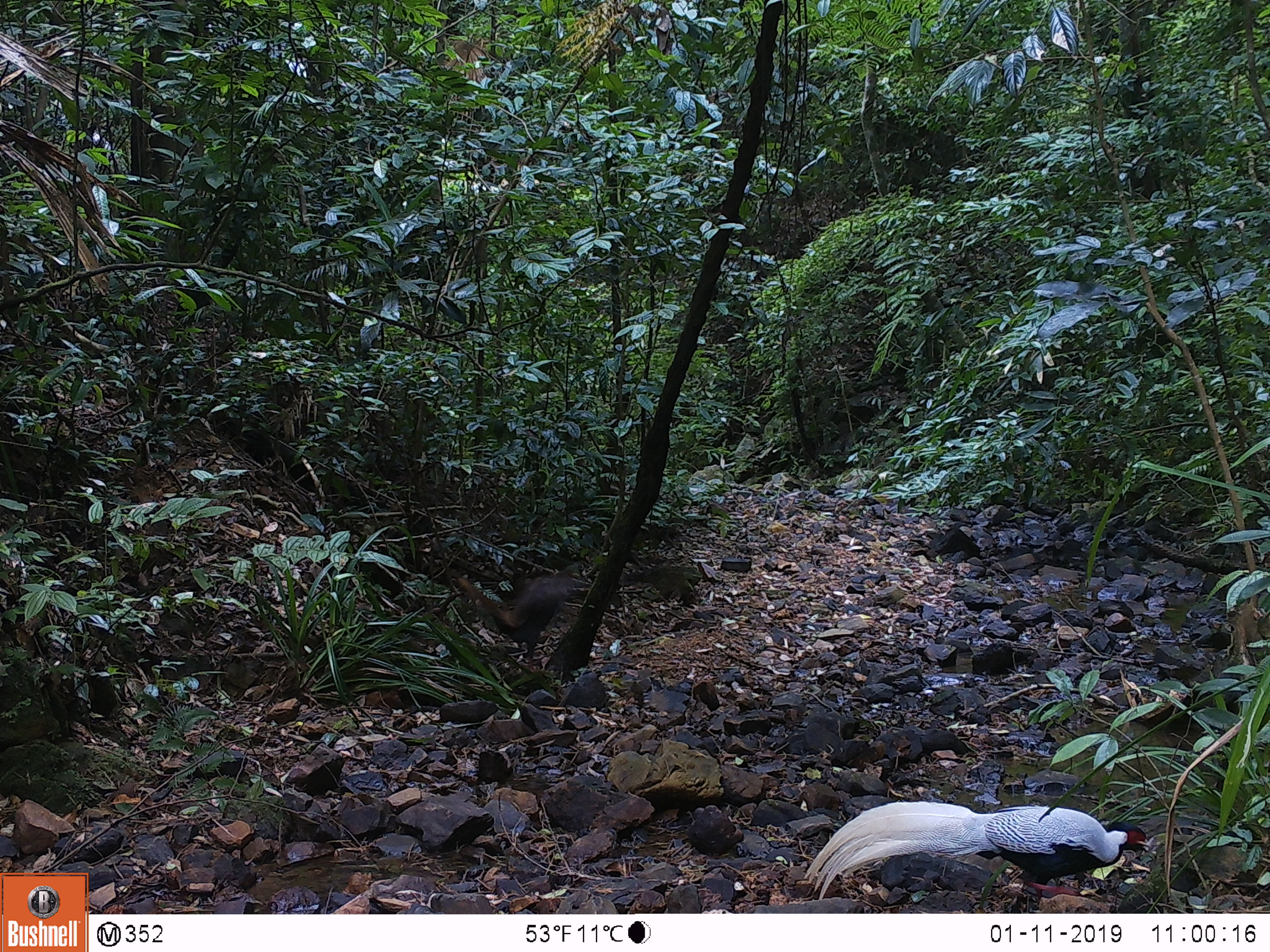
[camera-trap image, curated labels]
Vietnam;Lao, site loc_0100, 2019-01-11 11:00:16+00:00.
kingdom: Animalia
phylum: Chordata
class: Aves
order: Galliformes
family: Phasianidae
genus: Lophura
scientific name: Lophura nycthemera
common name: silver pheasant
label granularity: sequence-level